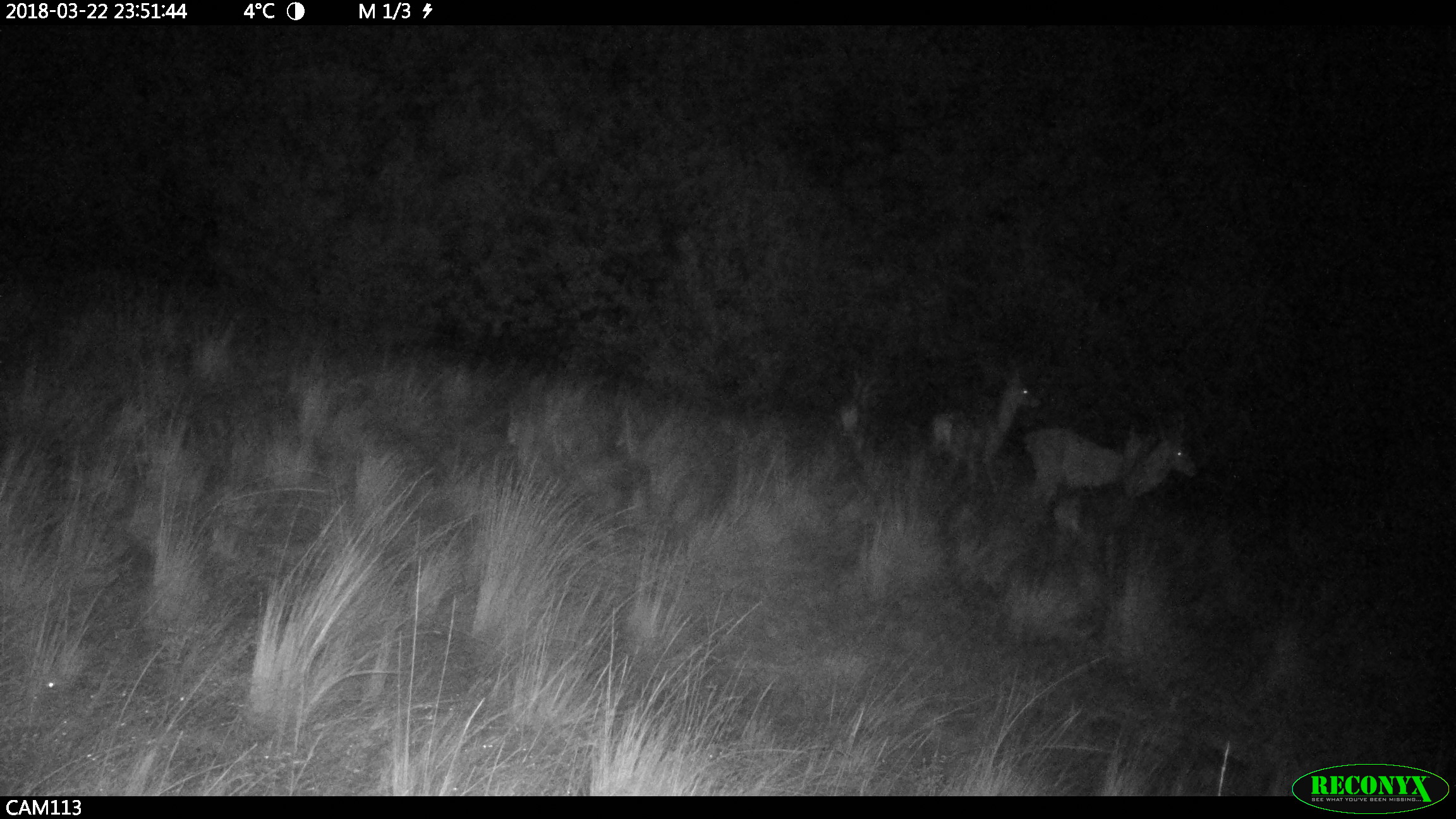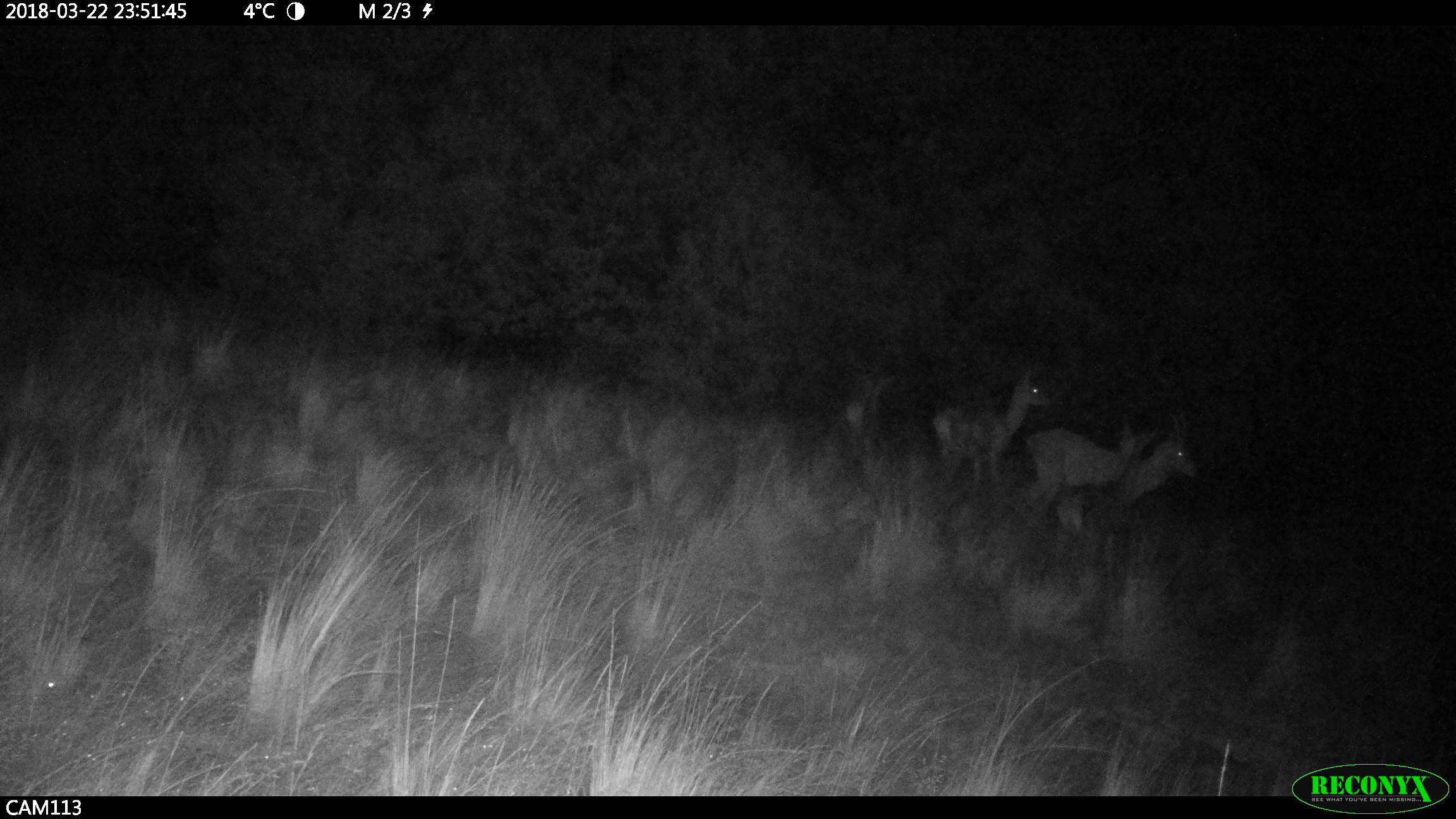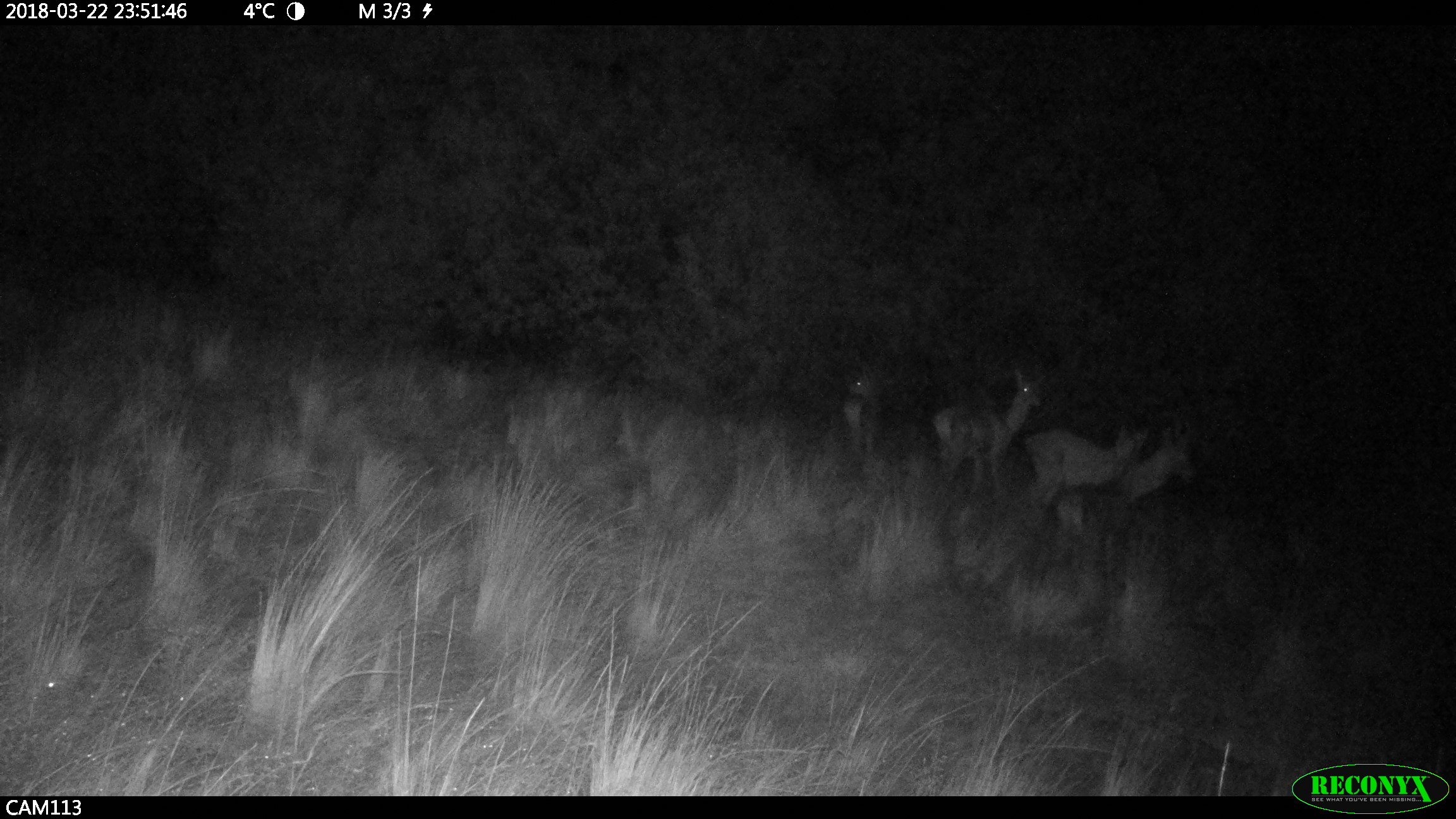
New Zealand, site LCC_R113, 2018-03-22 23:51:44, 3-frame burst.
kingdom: Animalia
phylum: Chordata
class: Mammalia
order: Artiodactyla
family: Cervidae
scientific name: Cervidae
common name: deer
Deer (Cervidae).